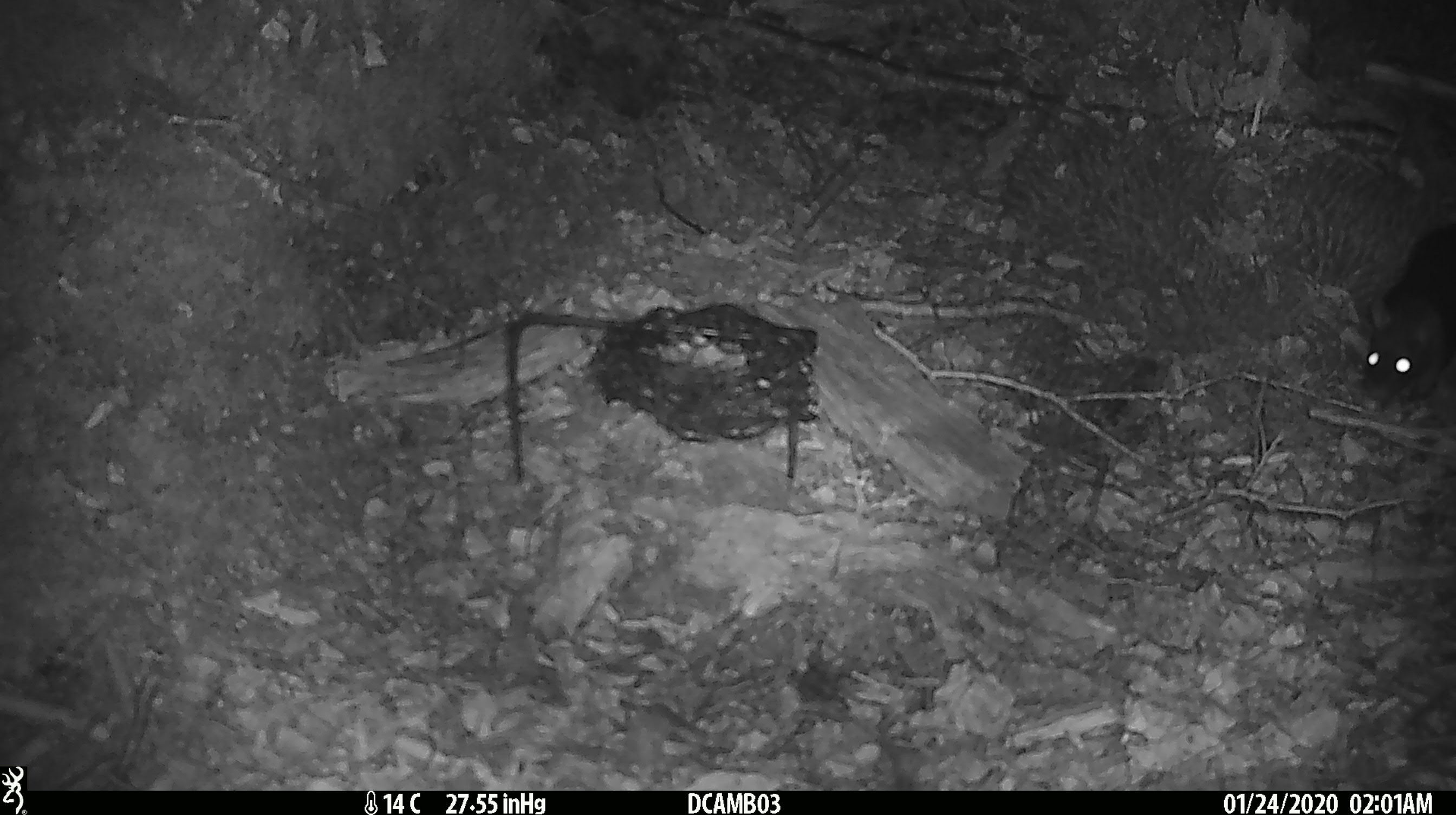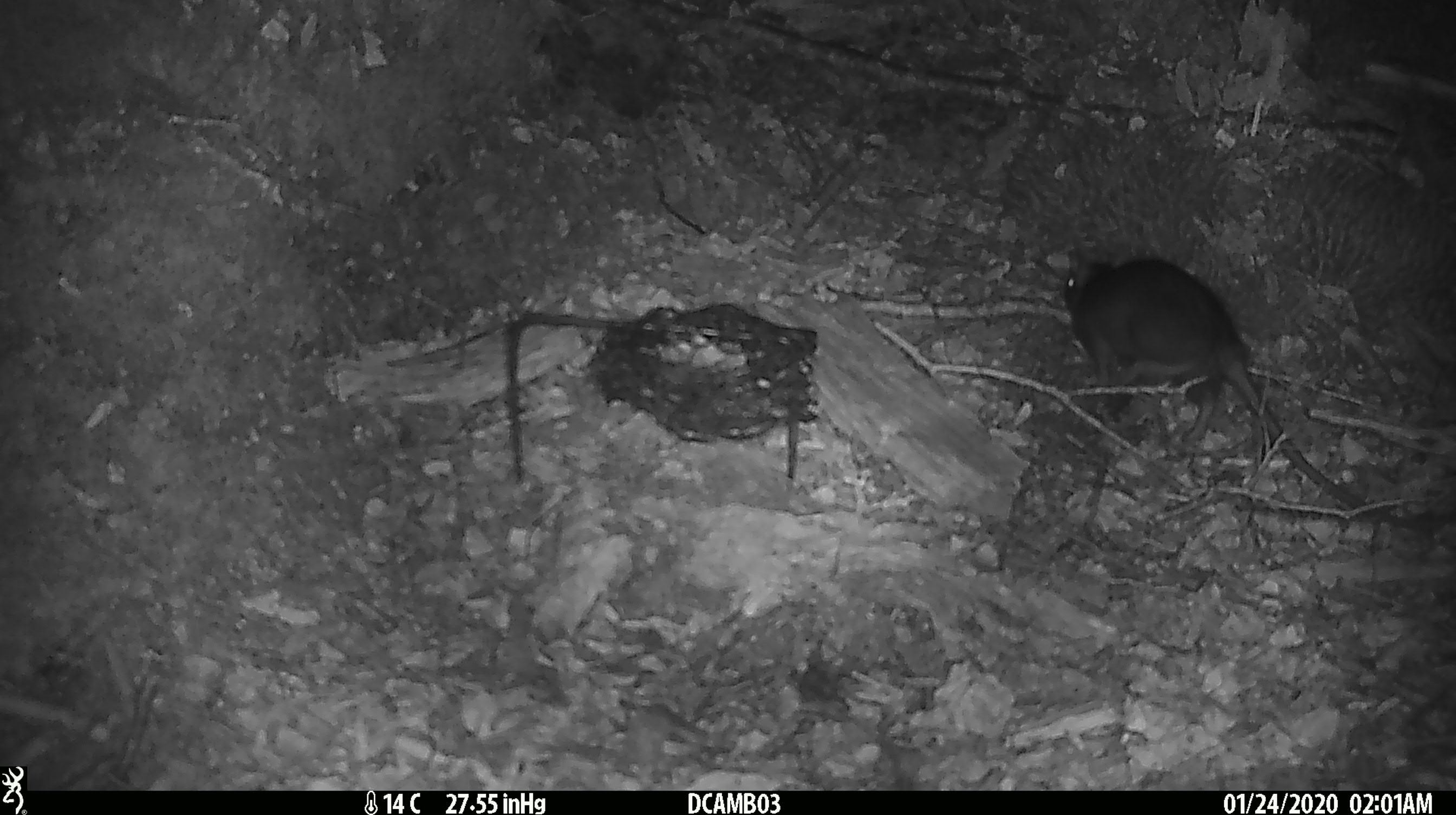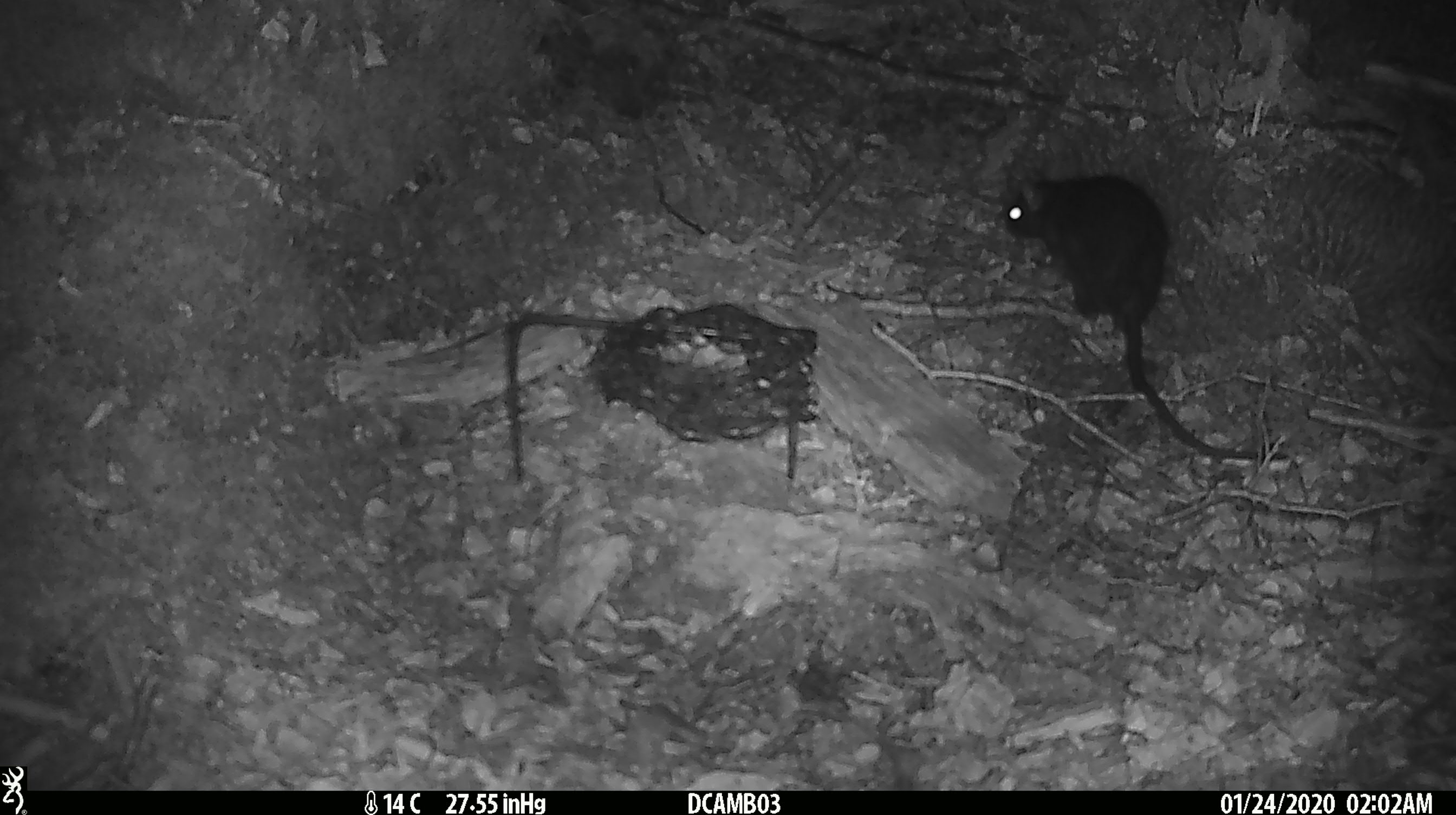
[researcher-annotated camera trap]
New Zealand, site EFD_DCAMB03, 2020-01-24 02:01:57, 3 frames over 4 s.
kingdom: Animalia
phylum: Chordata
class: Mammalia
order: Rodentia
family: Muridae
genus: Rattus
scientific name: Rattus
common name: rat